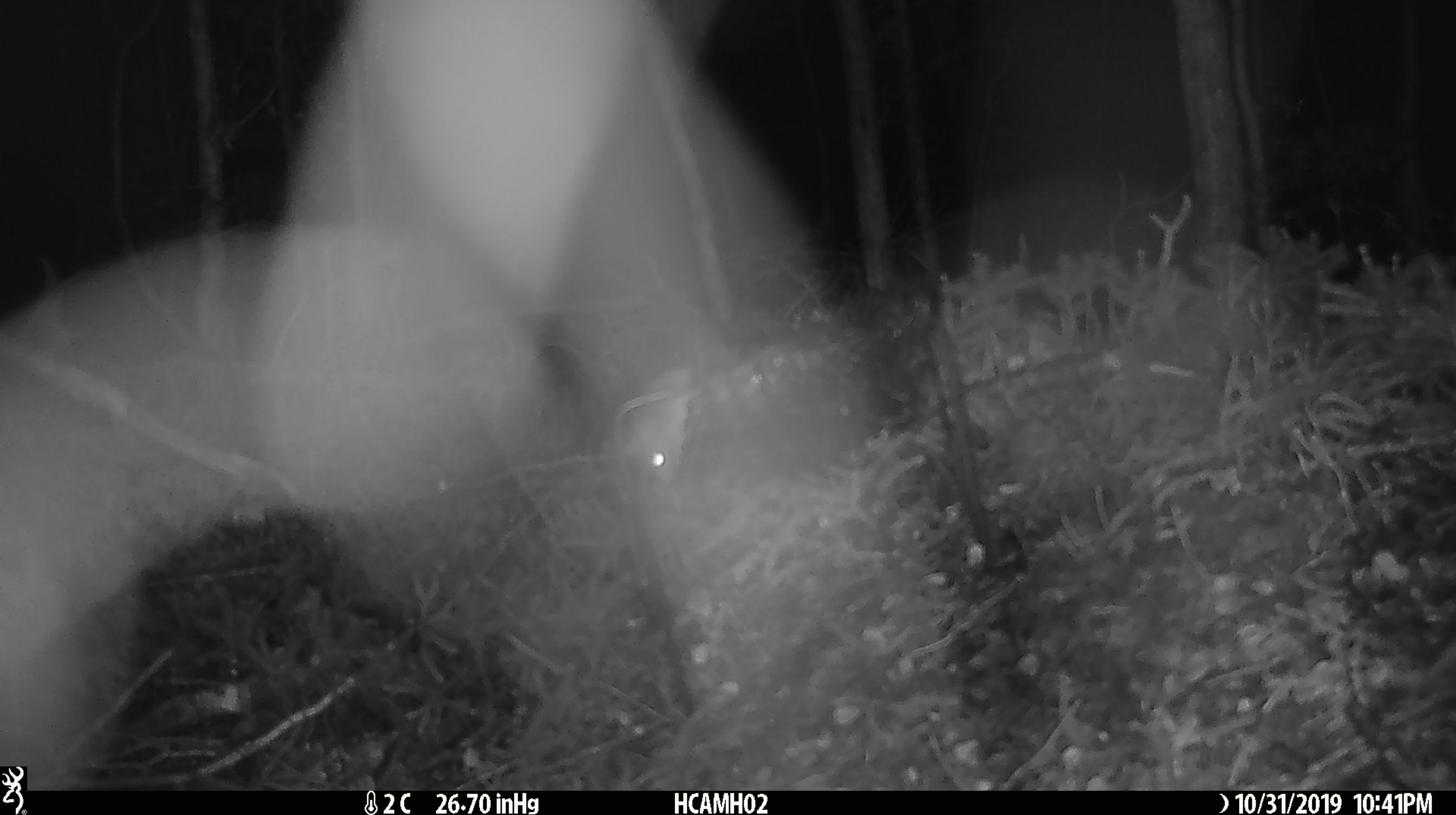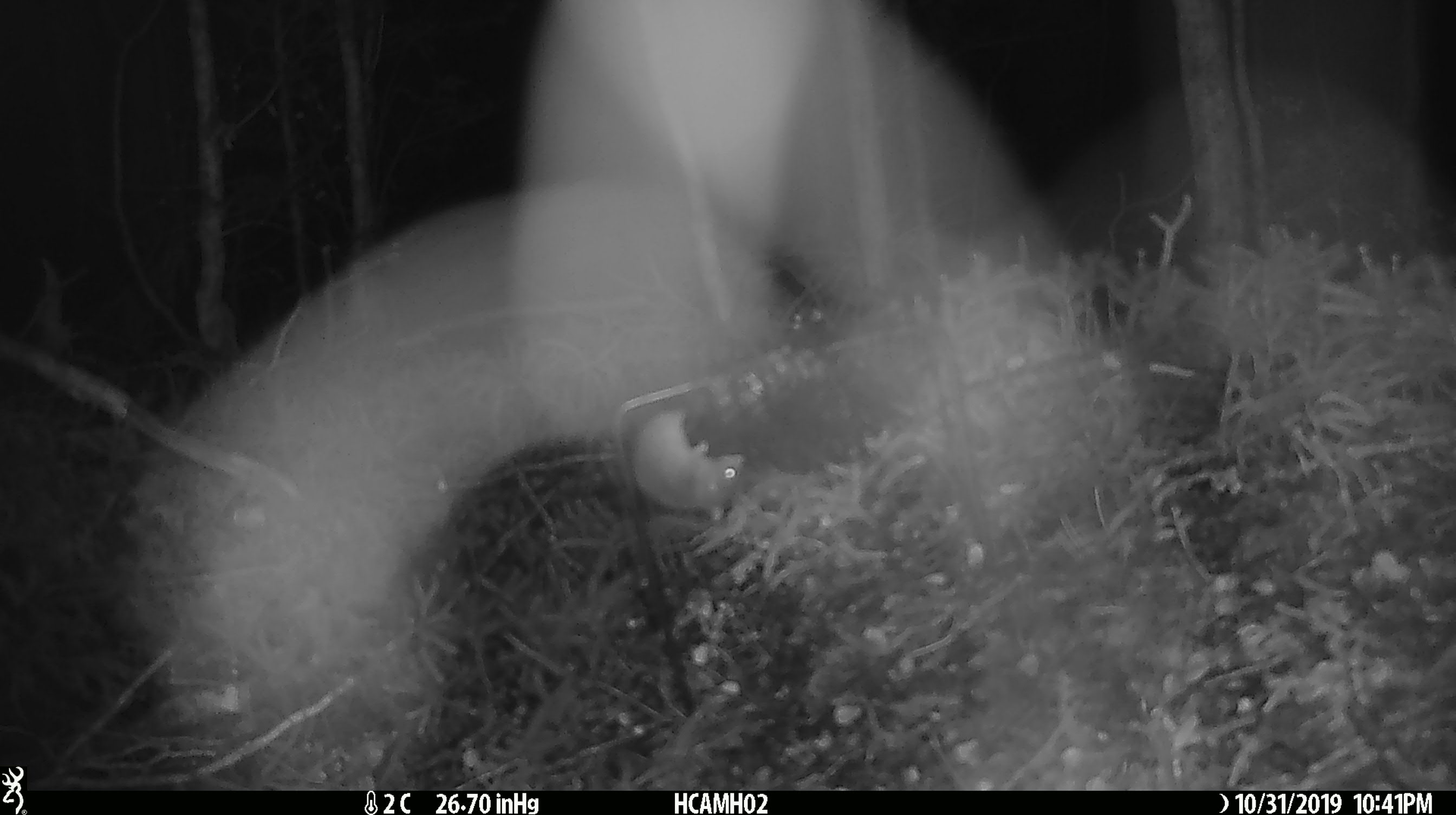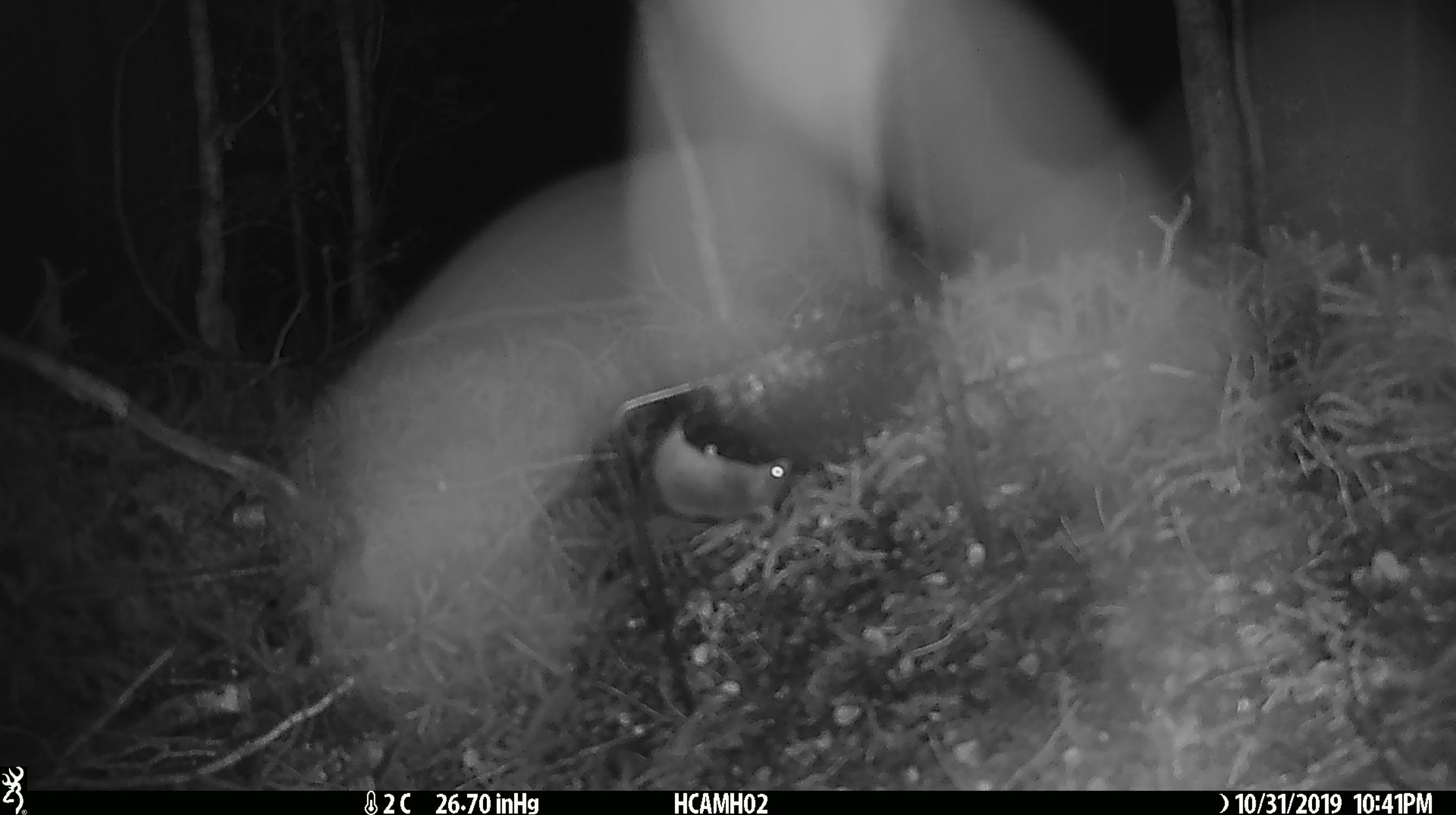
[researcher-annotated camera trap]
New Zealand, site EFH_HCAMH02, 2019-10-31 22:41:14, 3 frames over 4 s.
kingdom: Animalia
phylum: Chordata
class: Mammalia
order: Rodentia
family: Muridae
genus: Mus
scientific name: Mus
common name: mouse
Mouse (Mus).